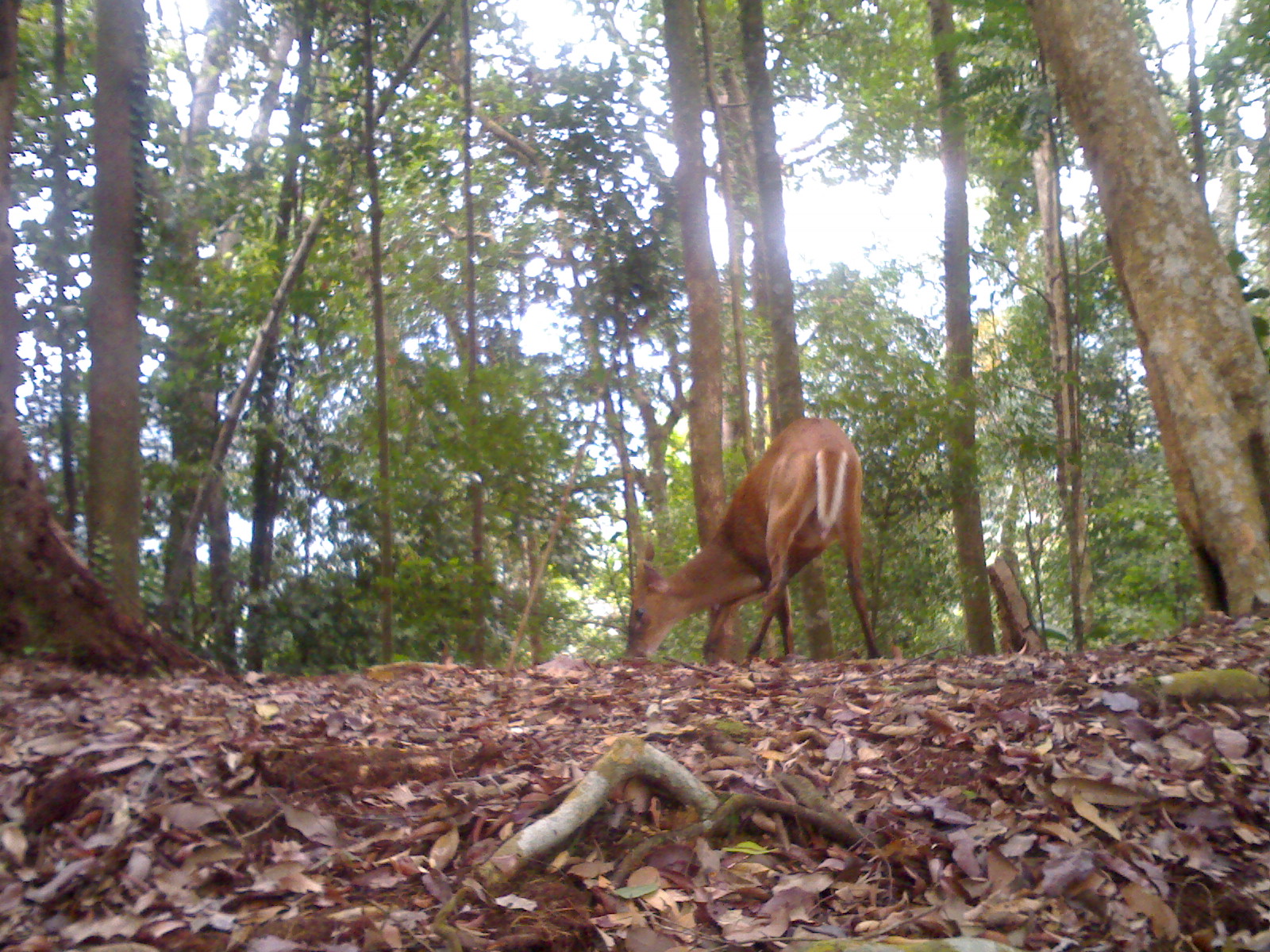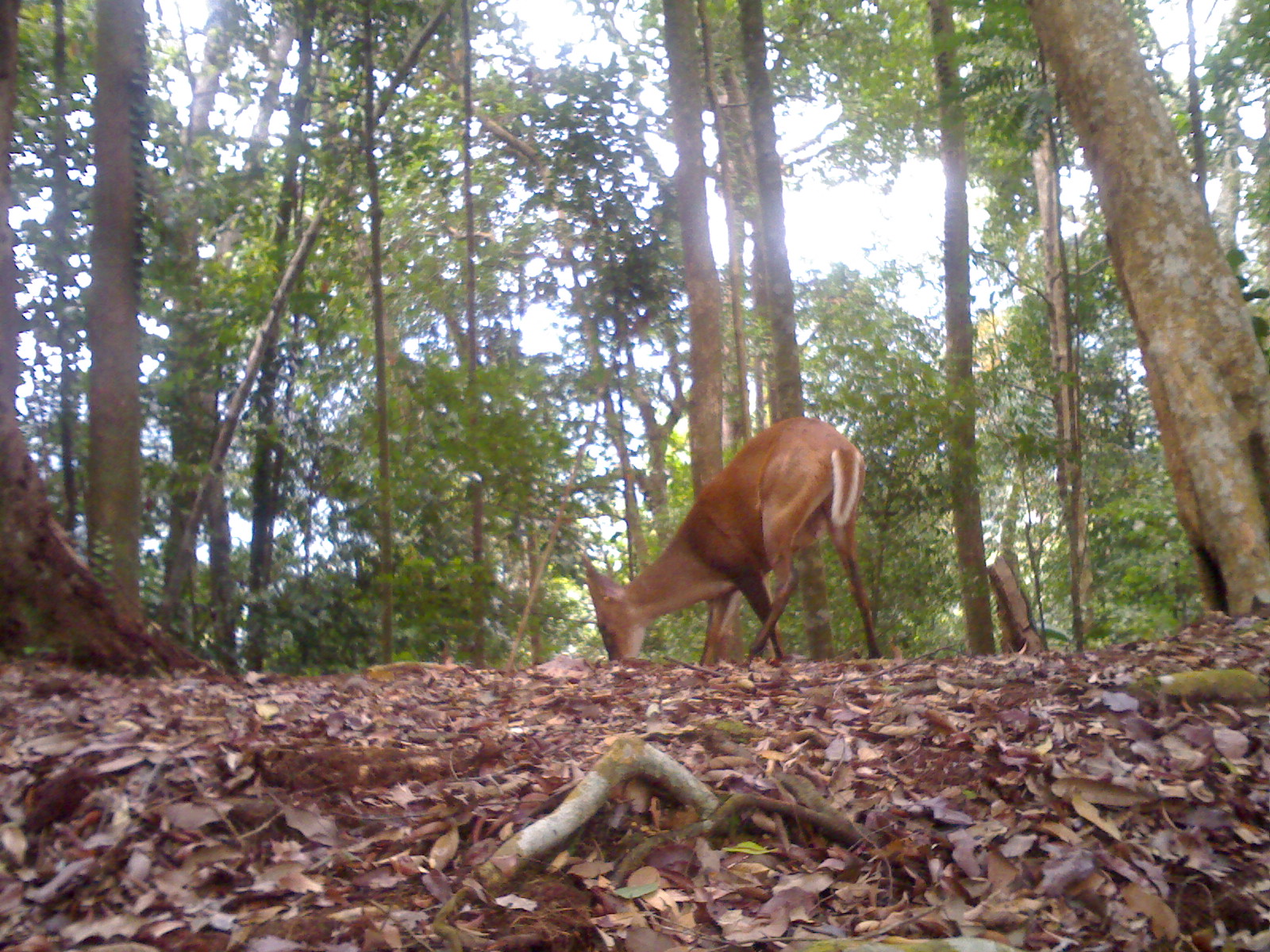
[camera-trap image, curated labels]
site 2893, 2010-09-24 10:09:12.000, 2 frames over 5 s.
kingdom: Animalia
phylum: Chordata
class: Mammalia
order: Artiodactyla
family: Cervidae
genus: Muntiacus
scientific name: Muntiacus muntjak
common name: southern red muntjac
Muntiacus muntjak (southern red muntjac), count 1.